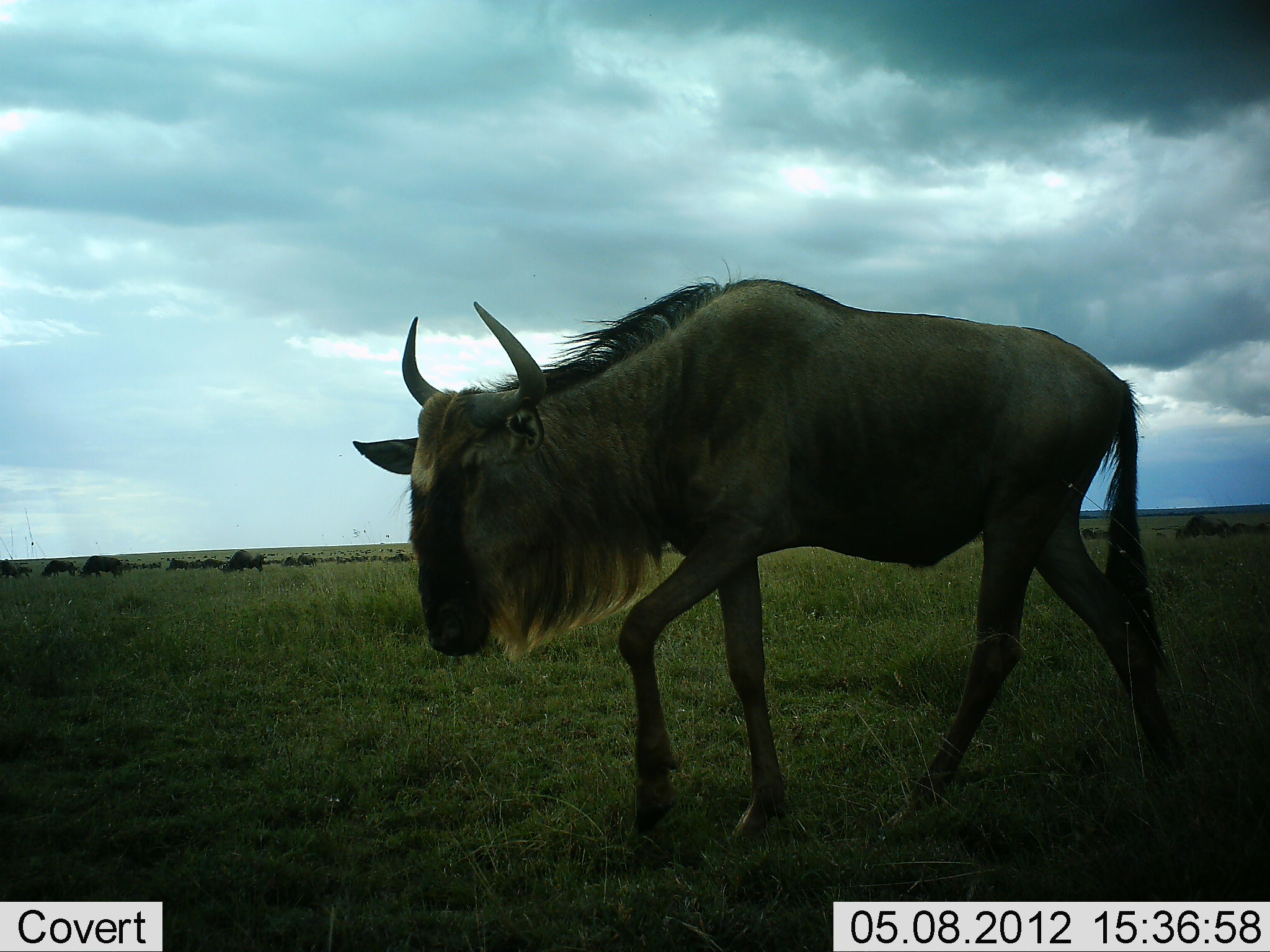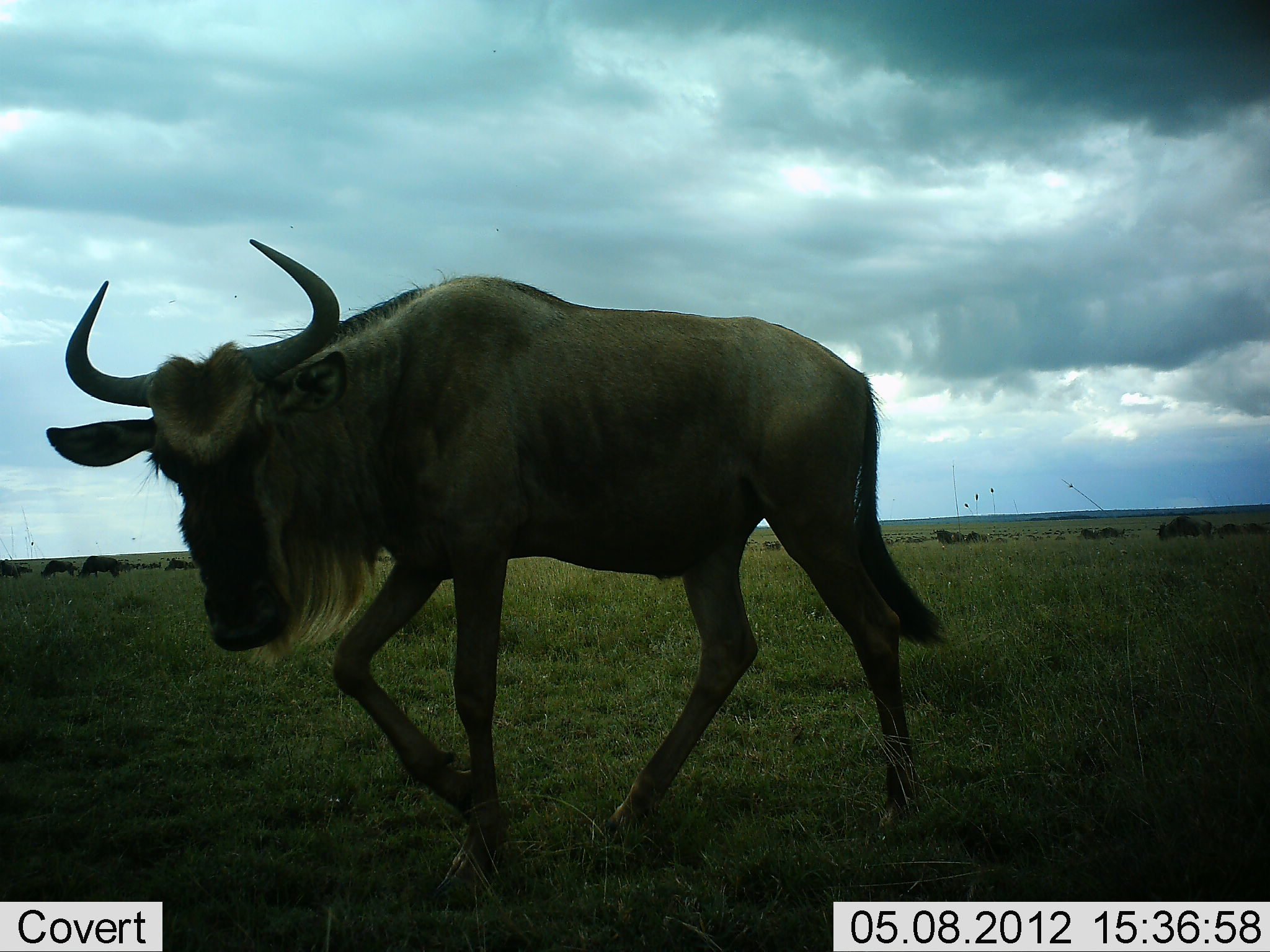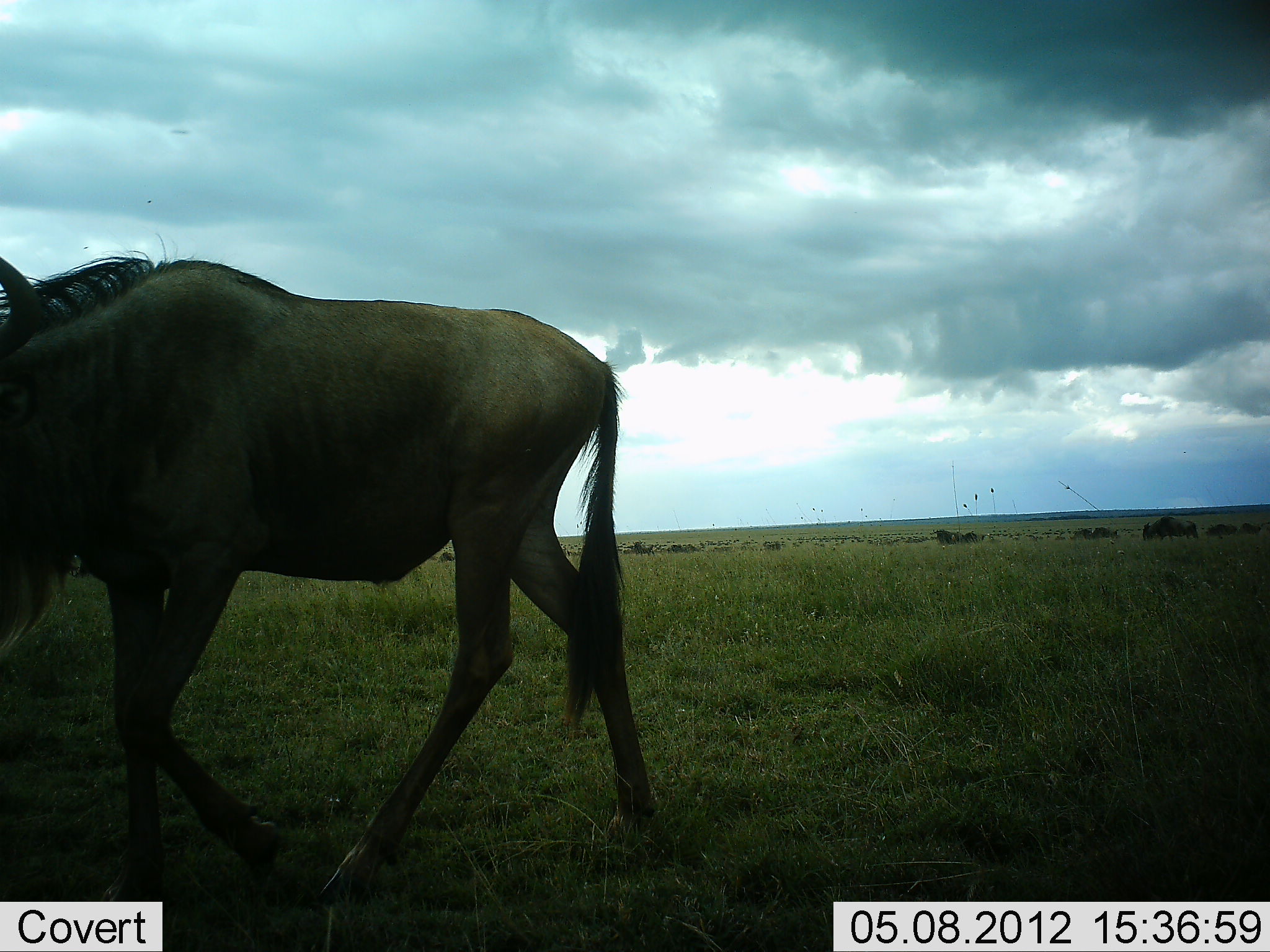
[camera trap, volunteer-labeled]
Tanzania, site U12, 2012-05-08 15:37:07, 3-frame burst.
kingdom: Animalia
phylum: Chordata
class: Mammalia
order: Artiodactyla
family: Bovidae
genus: Connochaetes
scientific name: Connochaetes taurinus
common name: blue wildebeest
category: wildebeest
Wildebeest (blue wildebeest) (Connochaetes taurinus), count 11-50. Behavior (volunteer vote fractions): standing 27%, resting 0%, moving 100%, interacting 0%. Young present (vote fraction): 0%. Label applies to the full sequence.